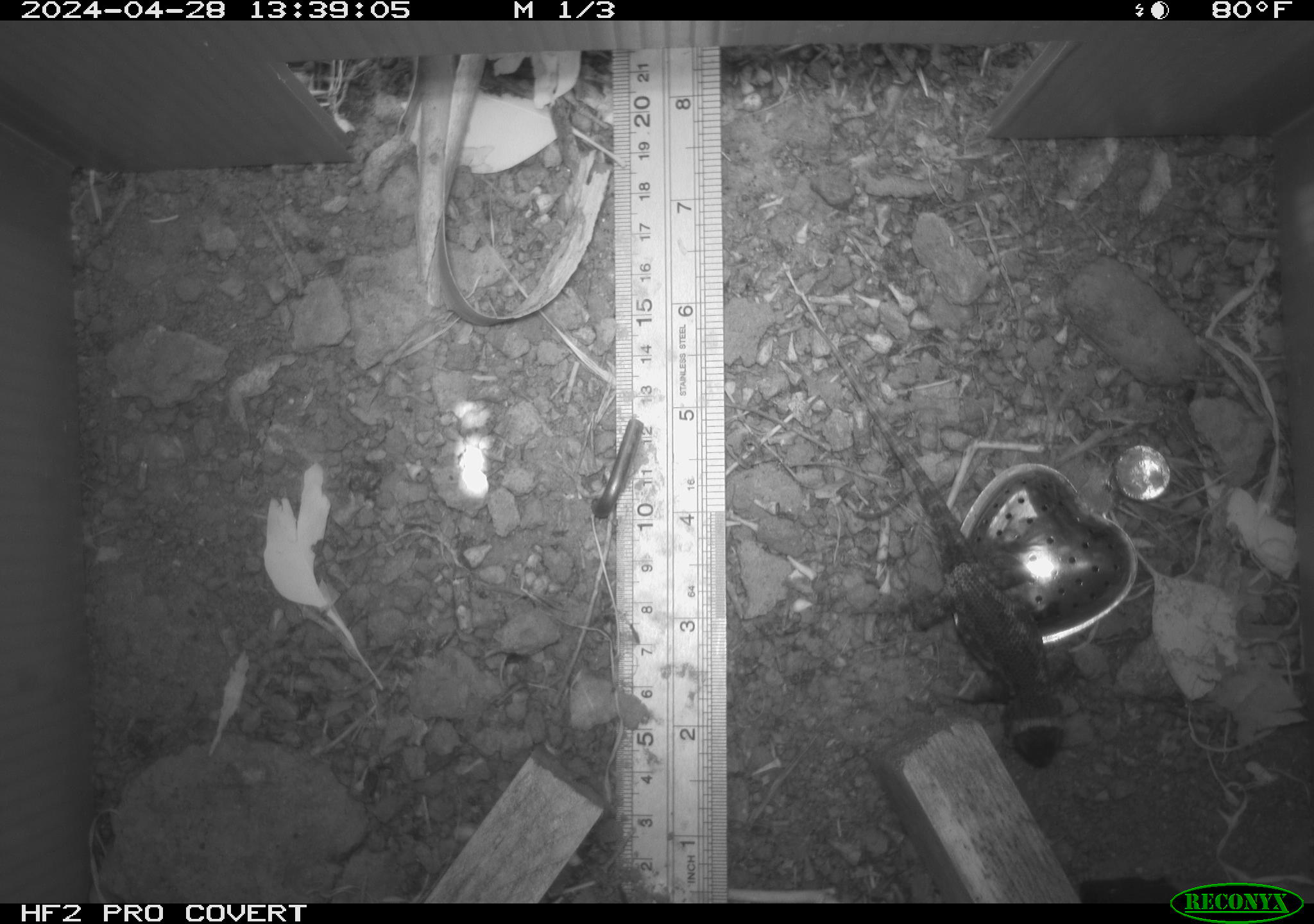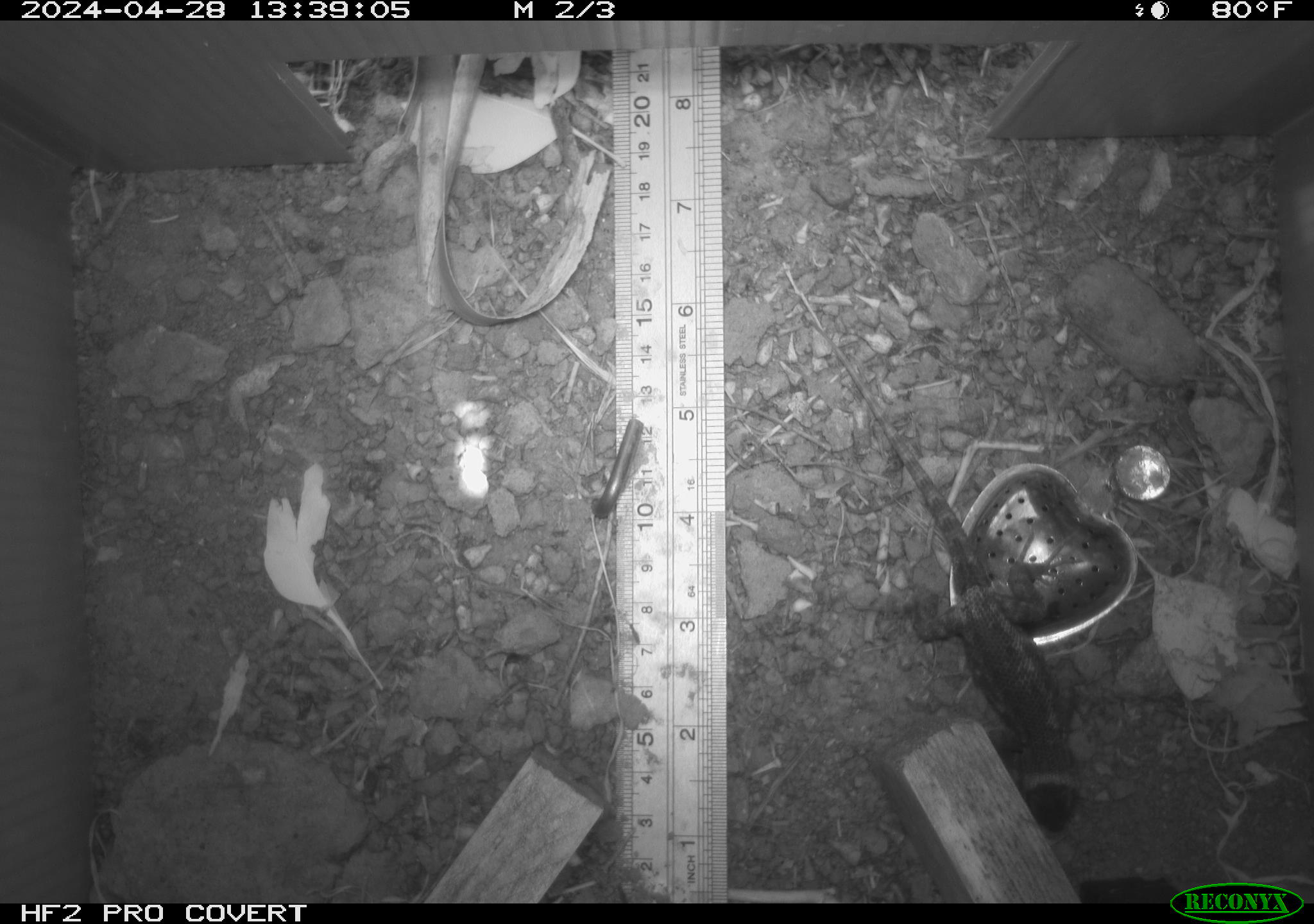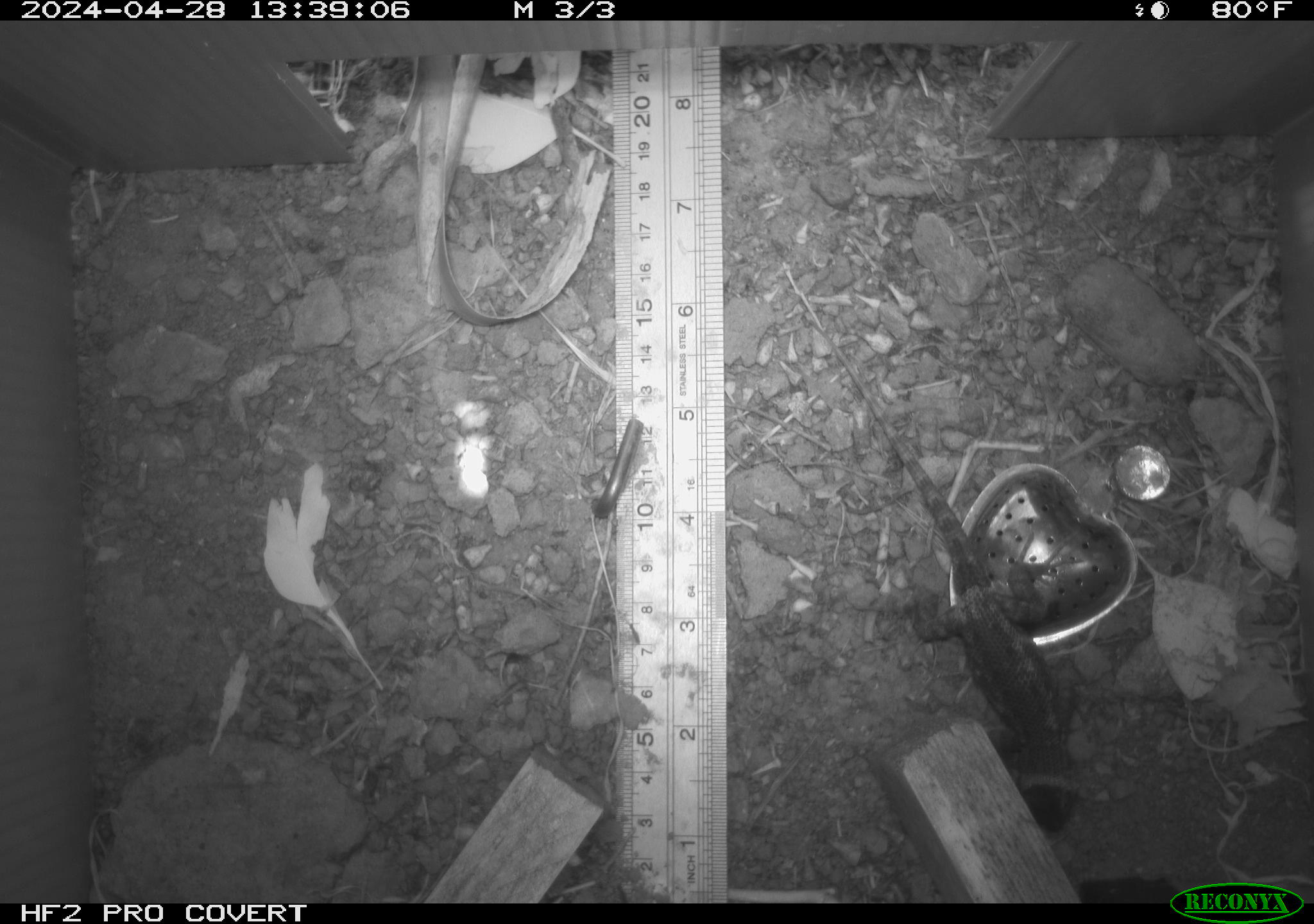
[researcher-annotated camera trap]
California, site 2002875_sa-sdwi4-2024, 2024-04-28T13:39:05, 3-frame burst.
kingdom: Animalia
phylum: Chordata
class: Reptilia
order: Squamata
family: Phrynosomatidae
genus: Sceloporus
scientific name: Sceloporus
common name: spiny lizards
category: sceloporus species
Sceloporus species (spiny lizards) (Sceloporus).